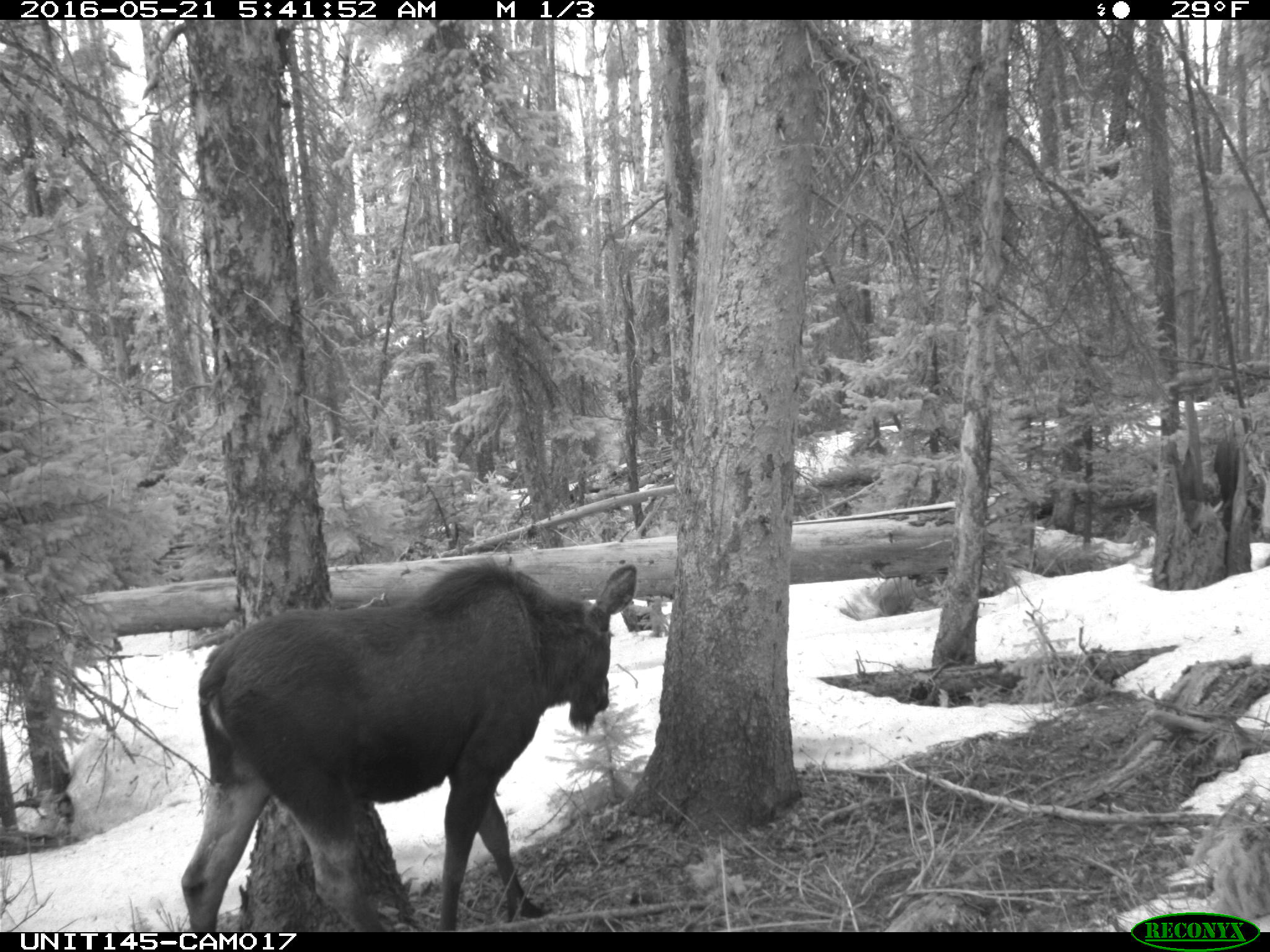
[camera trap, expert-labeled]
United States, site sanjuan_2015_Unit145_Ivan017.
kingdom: Animalia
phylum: Chordata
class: Mammalia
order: Artiodactyla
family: Cervidae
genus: Alces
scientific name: Alces alces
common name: moose